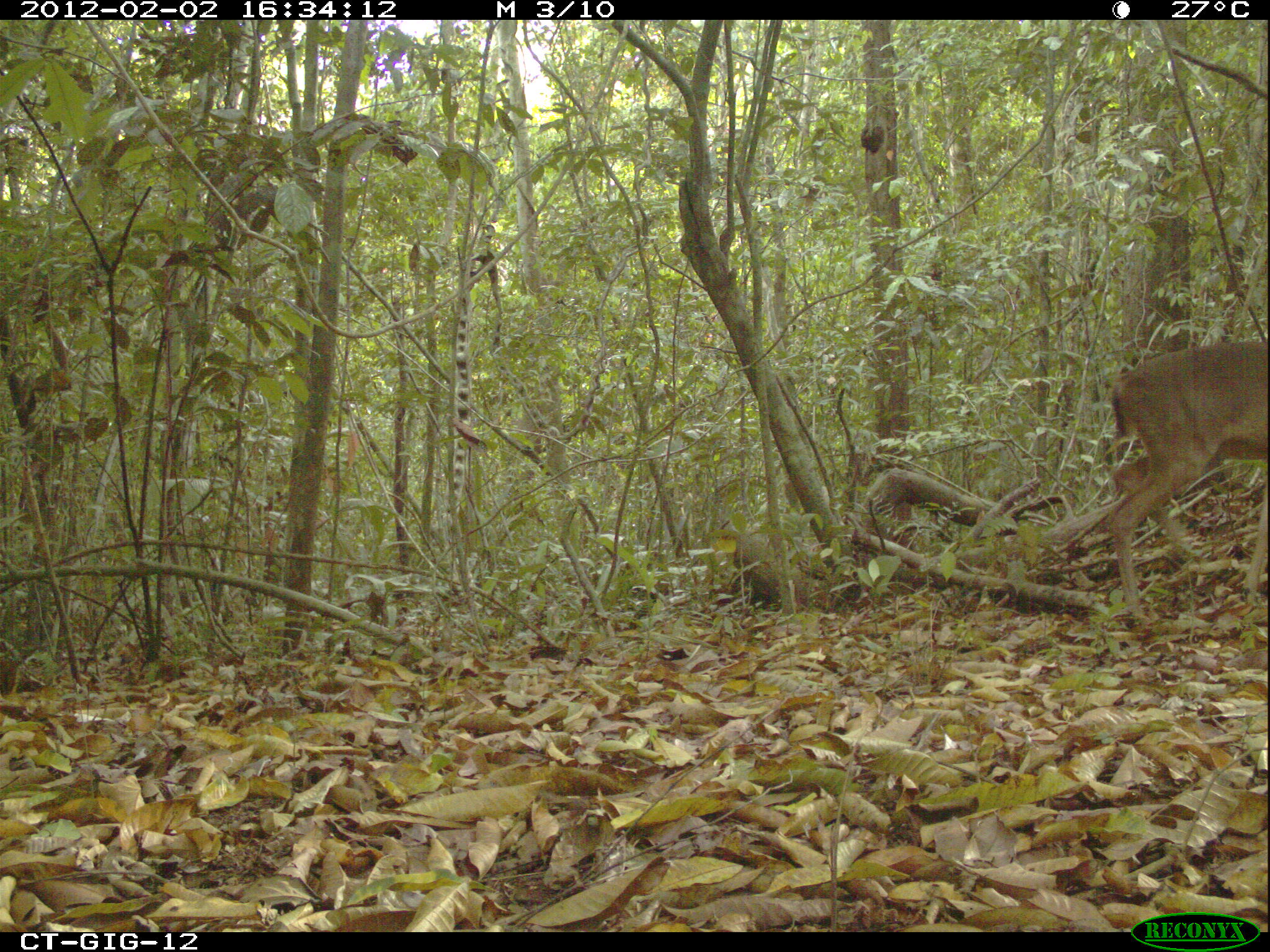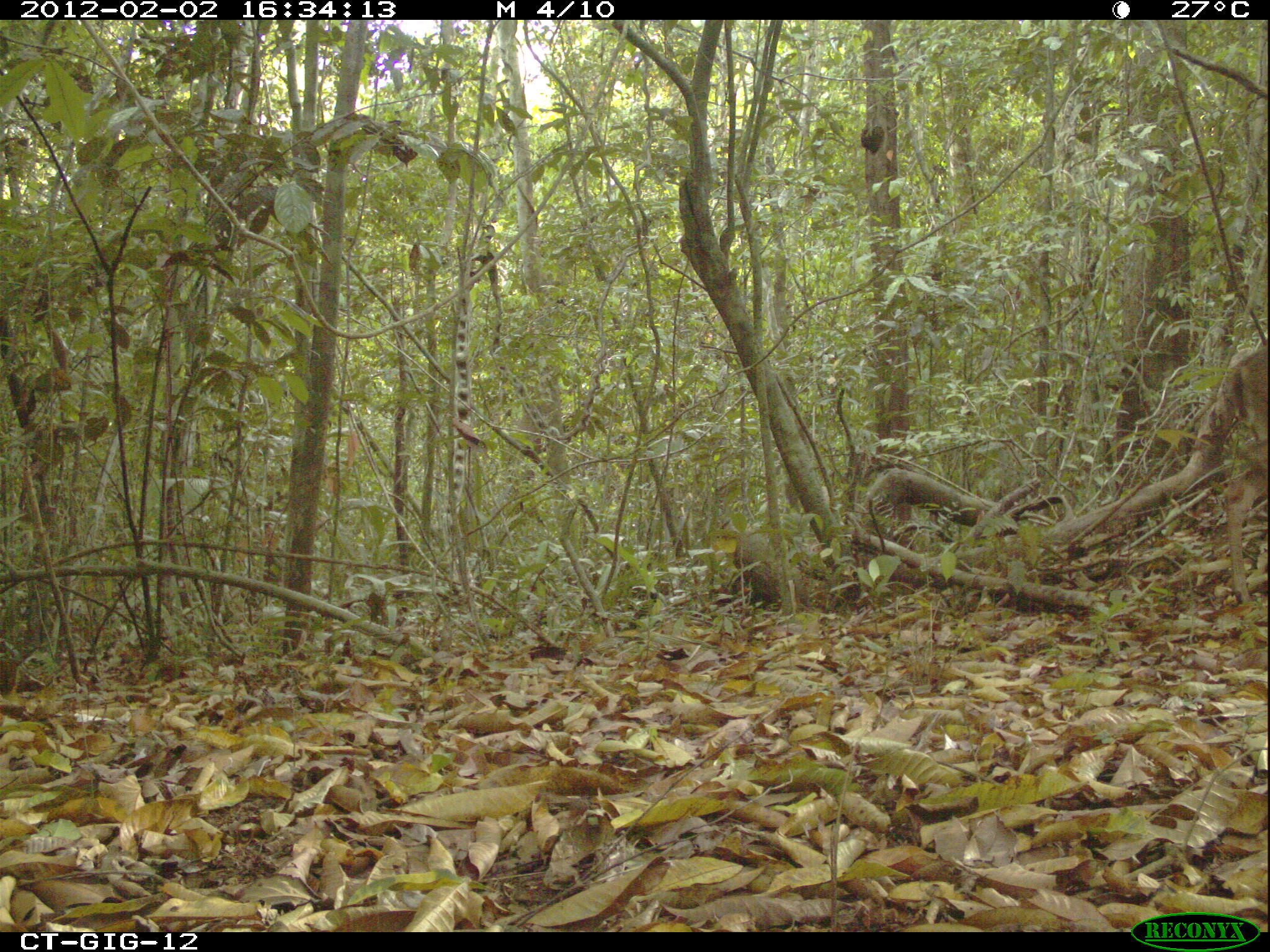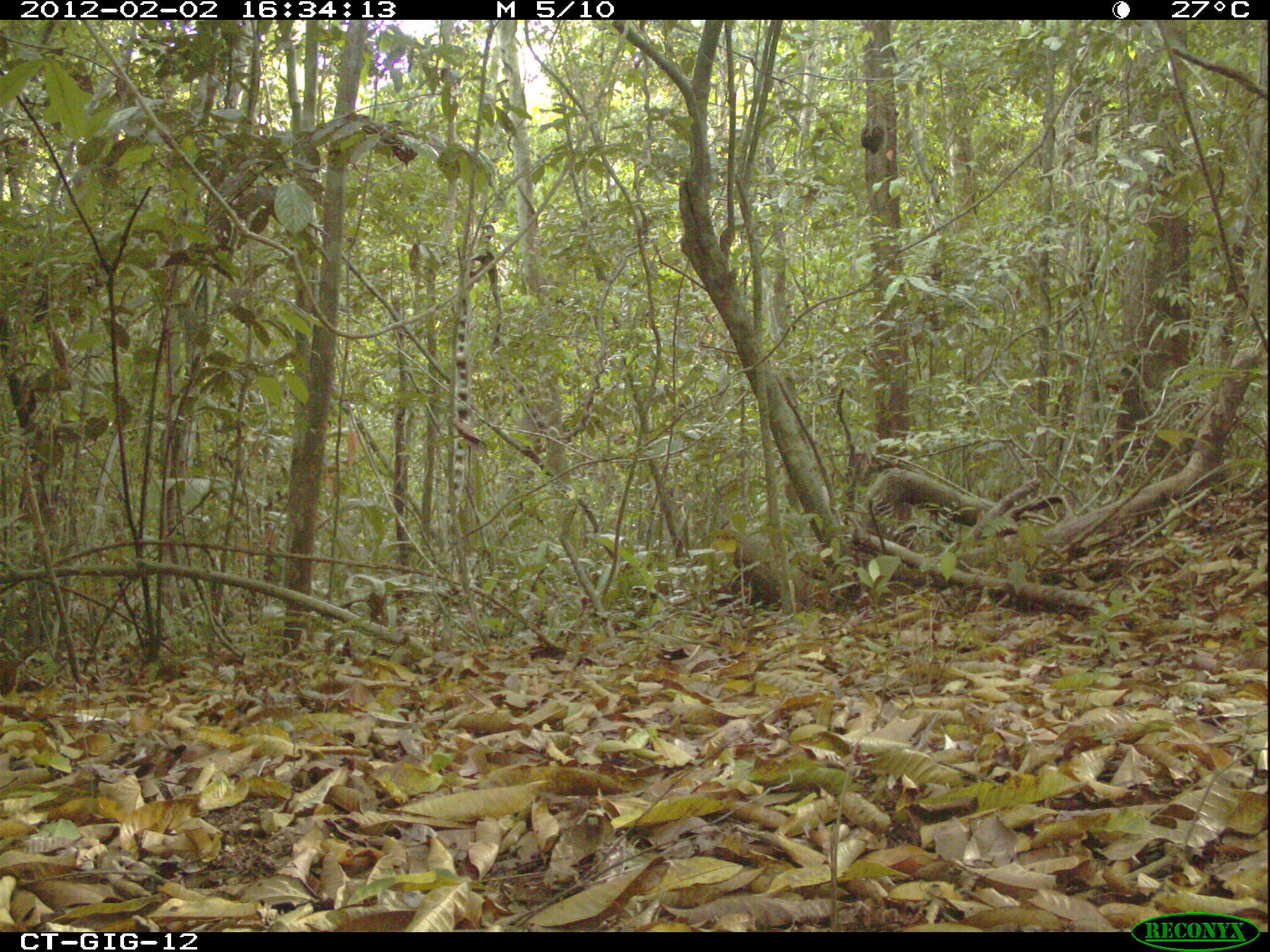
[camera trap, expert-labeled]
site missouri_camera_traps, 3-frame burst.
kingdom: Animalia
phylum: Chordata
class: Mammalia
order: Artiodactyla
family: Cervidae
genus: Odocoileus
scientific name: Odocoileus virginianus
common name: white-tailed deer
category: white tailed deer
White tailed deer (white-tailed deer) (Odocoileus virginianus). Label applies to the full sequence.